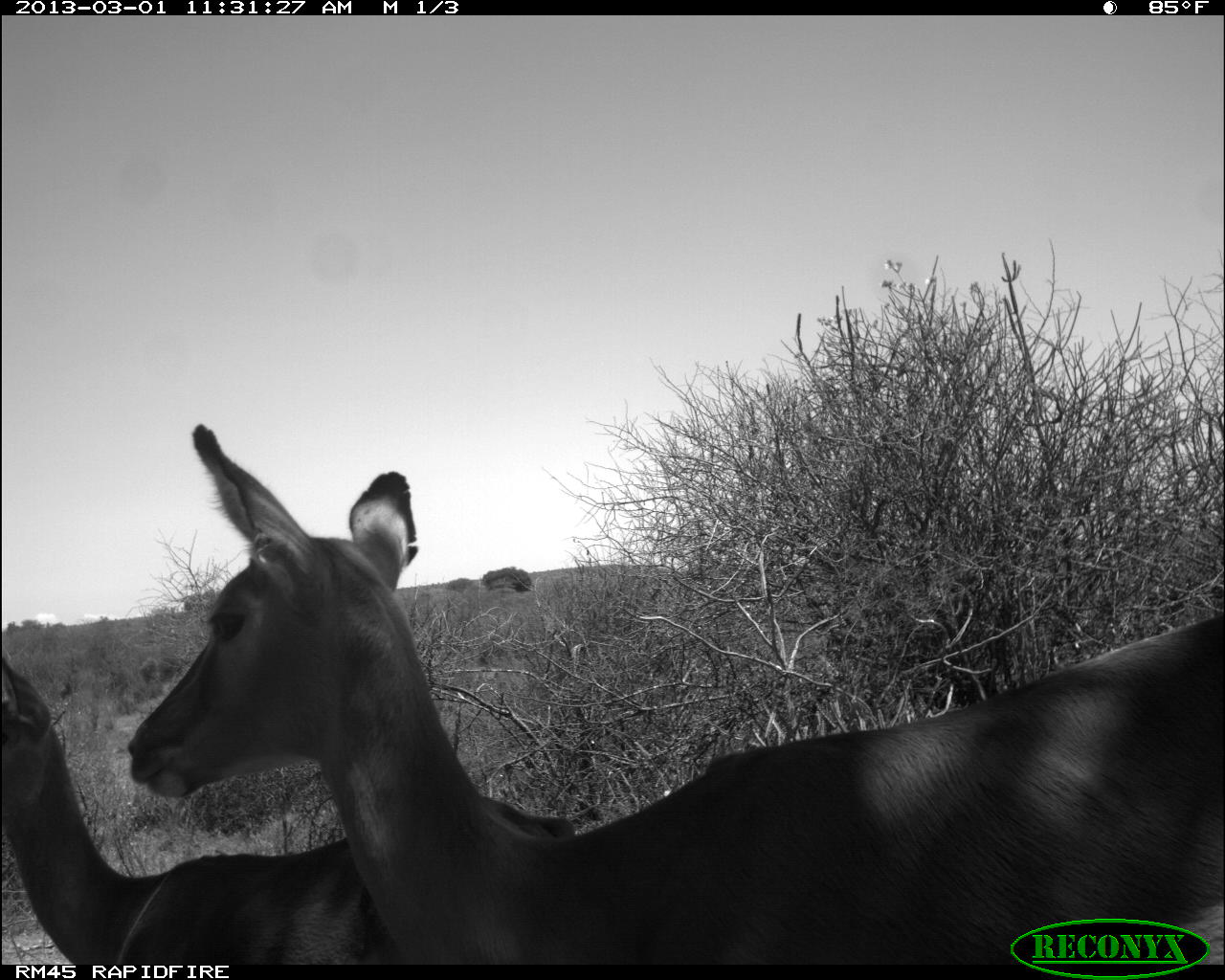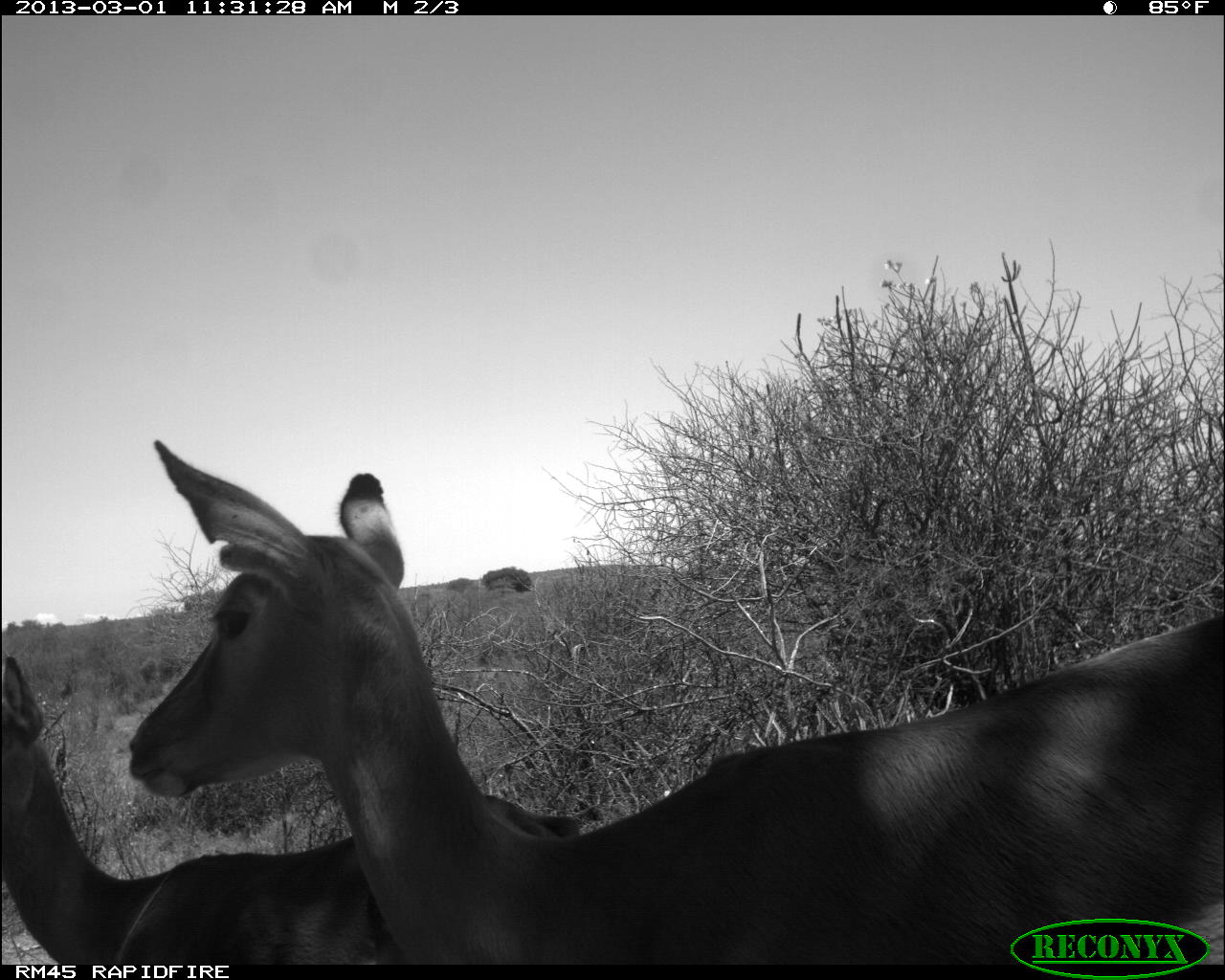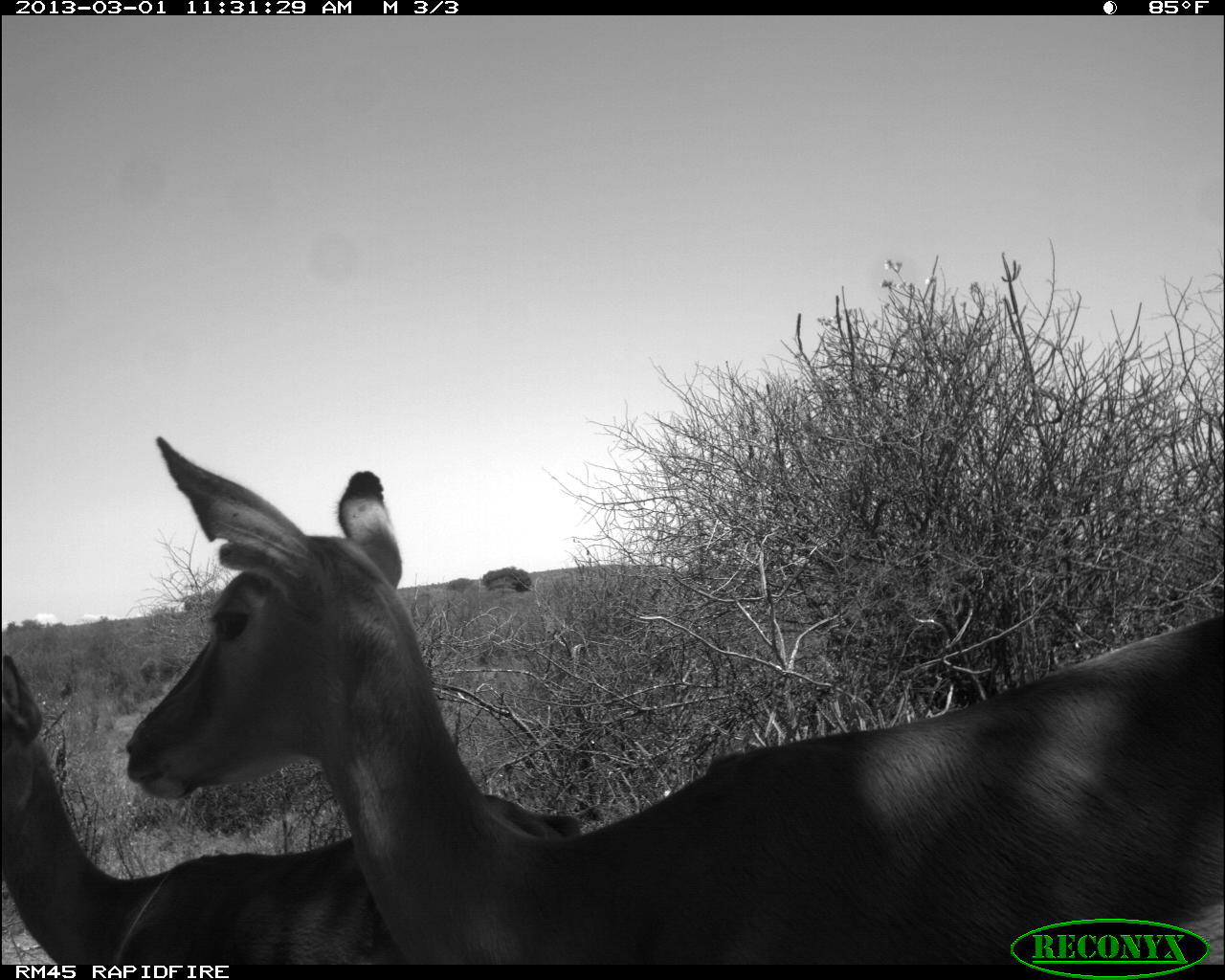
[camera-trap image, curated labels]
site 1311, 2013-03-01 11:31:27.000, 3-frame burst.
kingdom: Animalia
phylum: Chordata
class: Mammalia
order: Artiodactyla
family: Bovidae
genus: Aepyceros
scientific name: Aepyceros melampus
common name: impala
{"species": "Aepyceros melampus (impala)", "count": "2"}